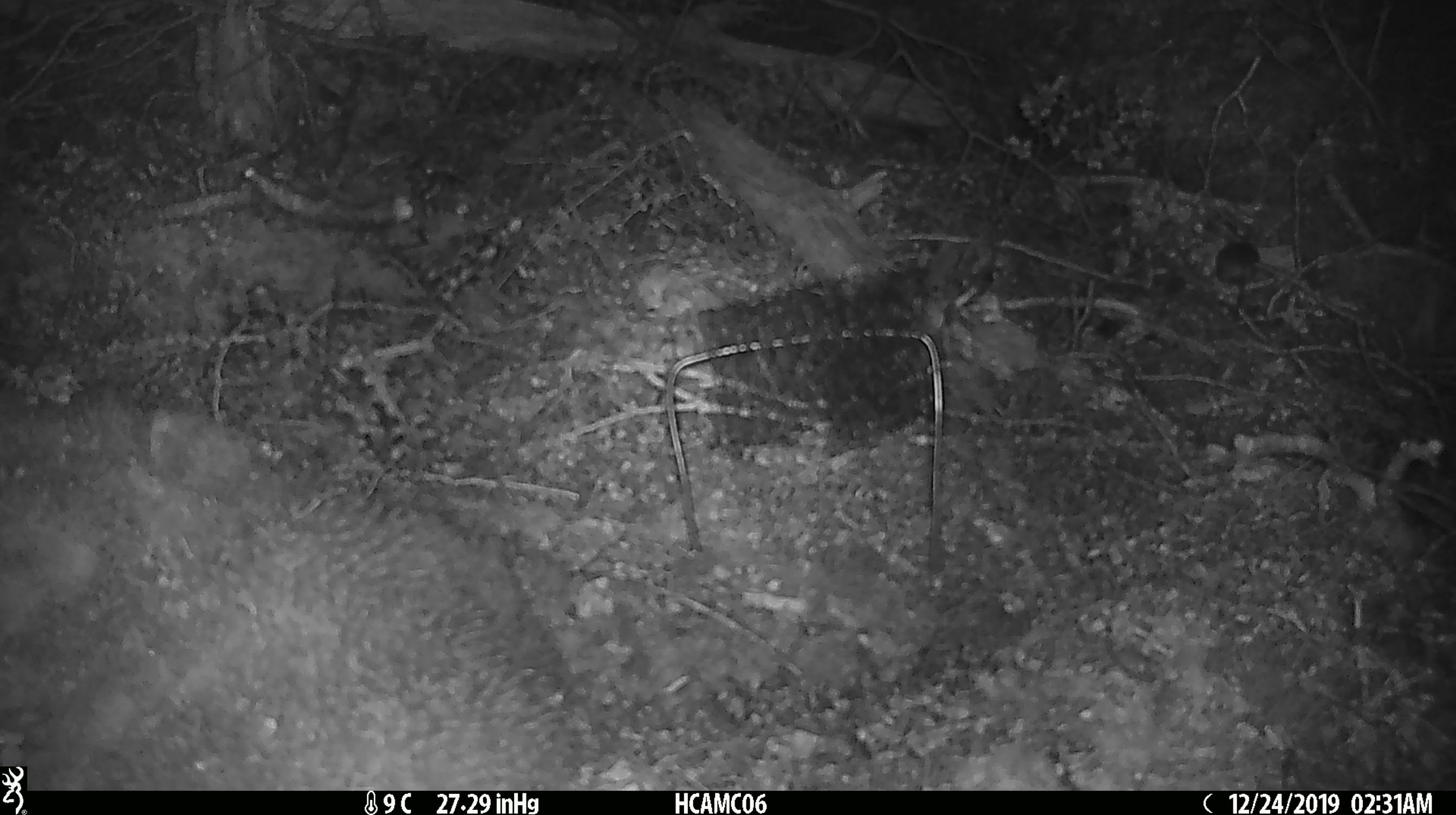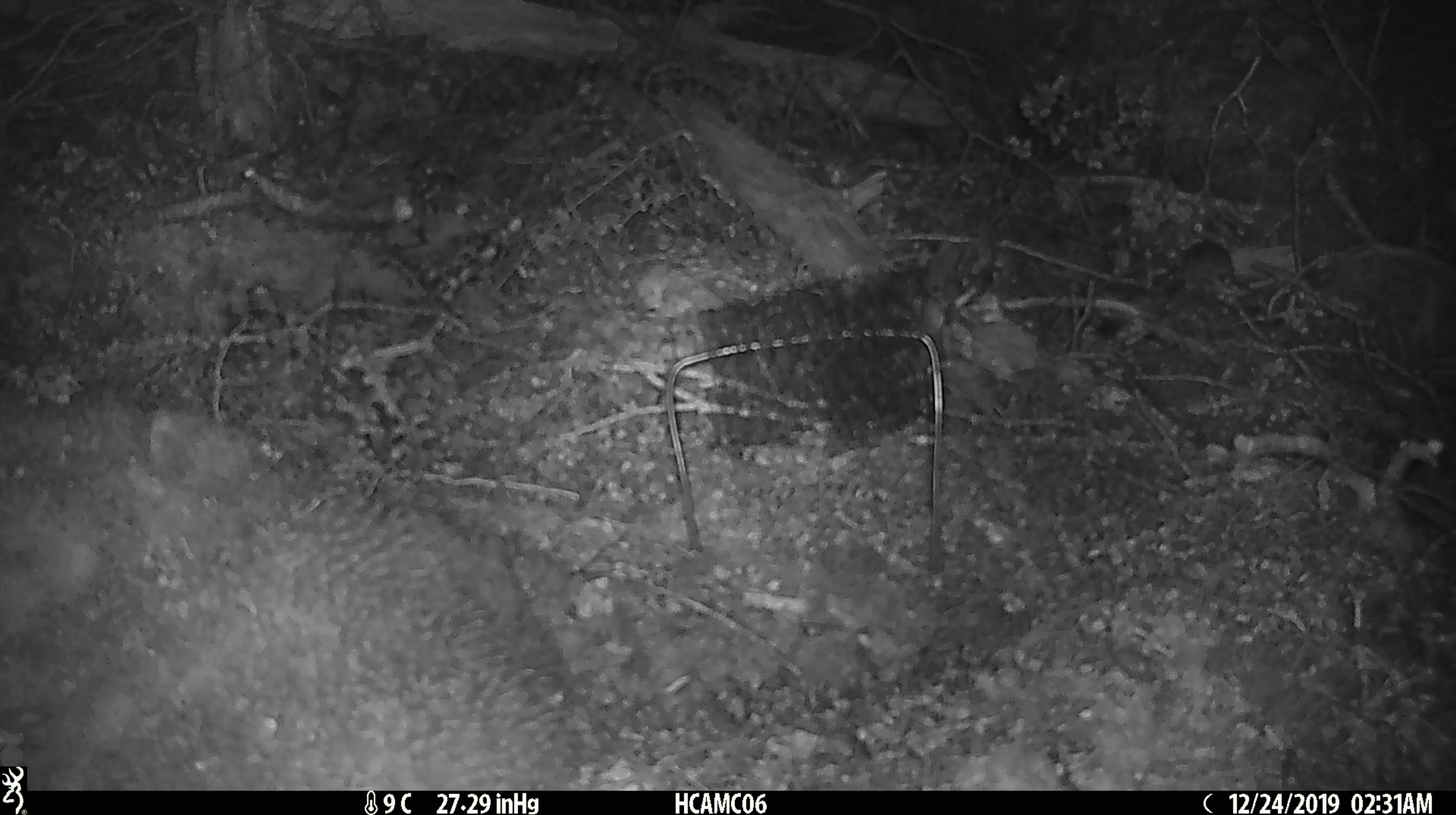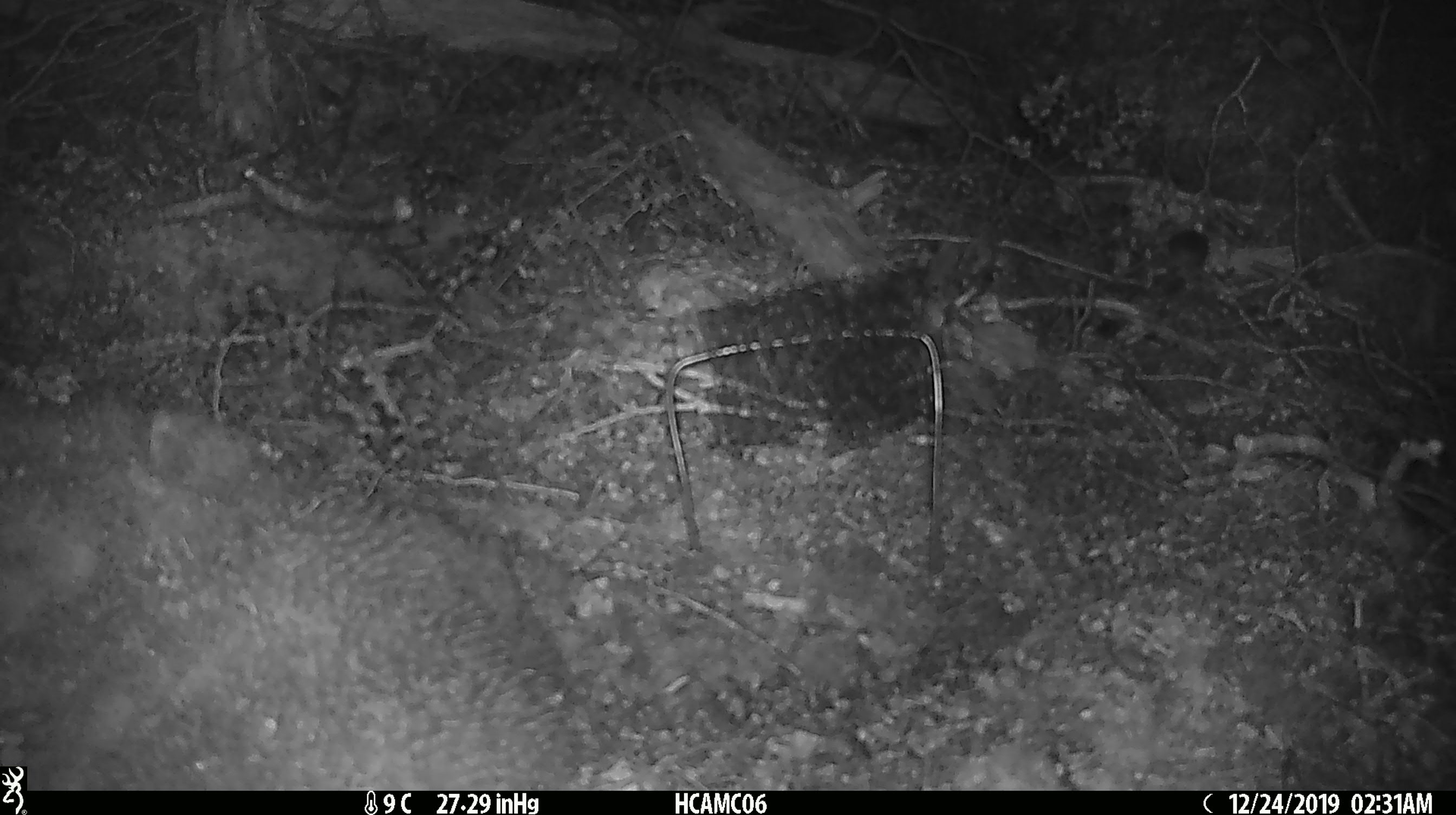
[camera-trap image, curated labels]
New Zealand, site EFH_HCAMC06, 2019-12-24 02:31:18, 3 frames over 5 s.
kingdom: Animalia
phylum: Chordata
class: Mammalia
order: Rodentia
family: Muridae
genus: Mus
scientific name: Mus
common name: mouse